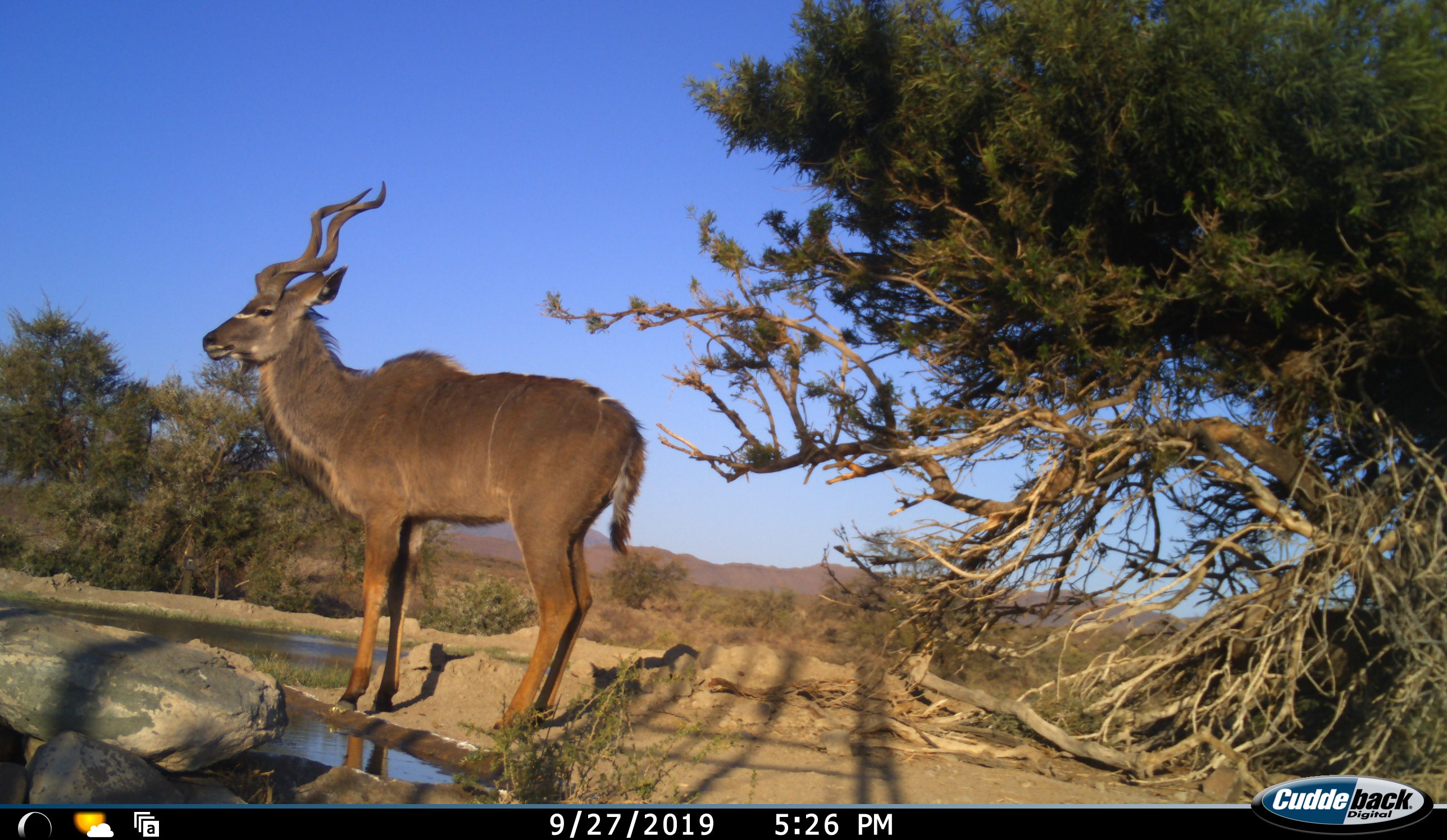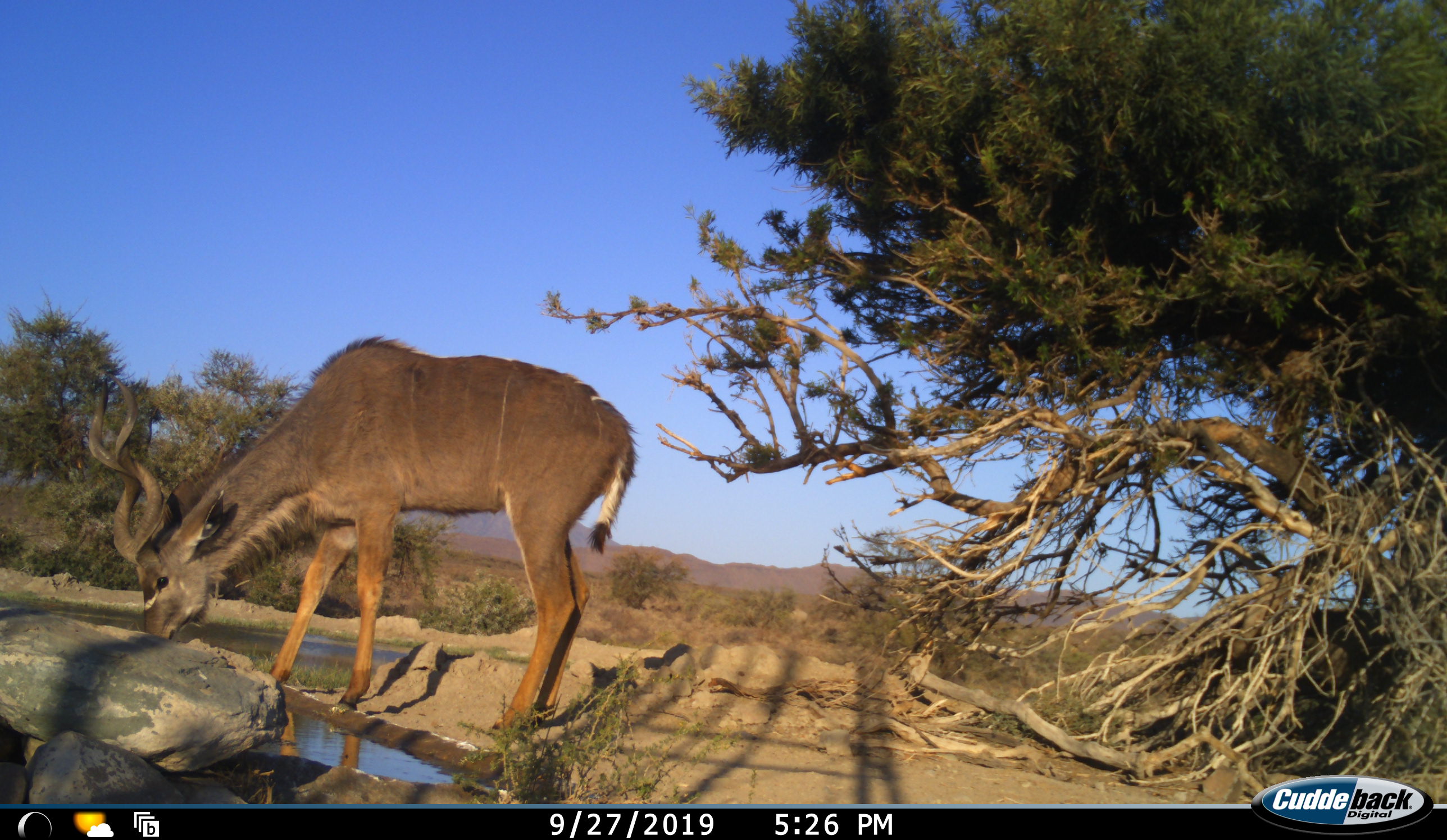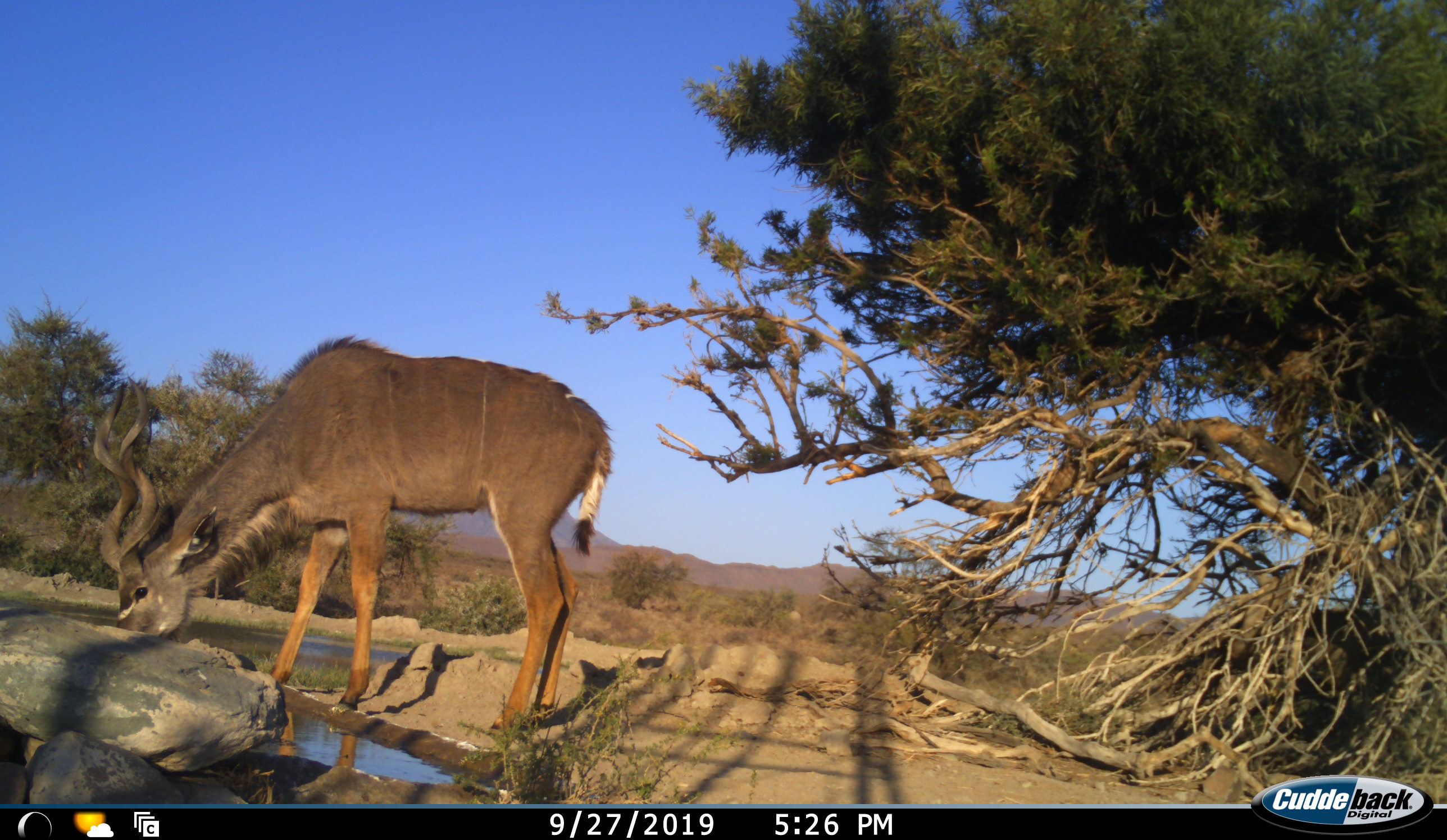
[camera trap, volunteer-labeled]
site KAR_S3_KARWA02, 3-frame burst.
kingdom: Animalia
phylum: Chordata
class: Mammalia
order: Artiodactyla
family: Bovidae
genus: Tragelaphus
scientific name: Tragelaphus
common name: kudu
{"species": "kudu (Tragelaphus)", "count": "1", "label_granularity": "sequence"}